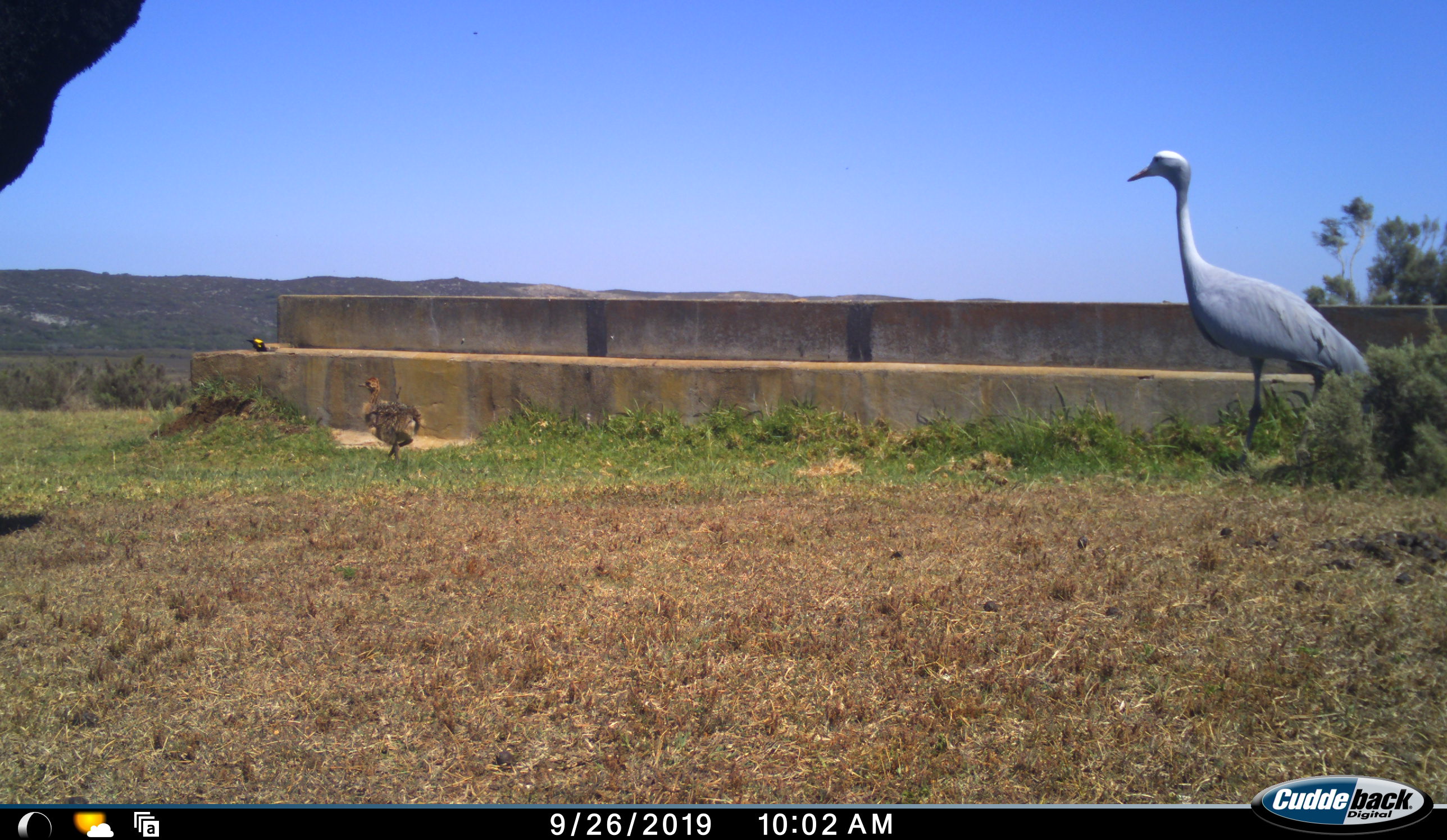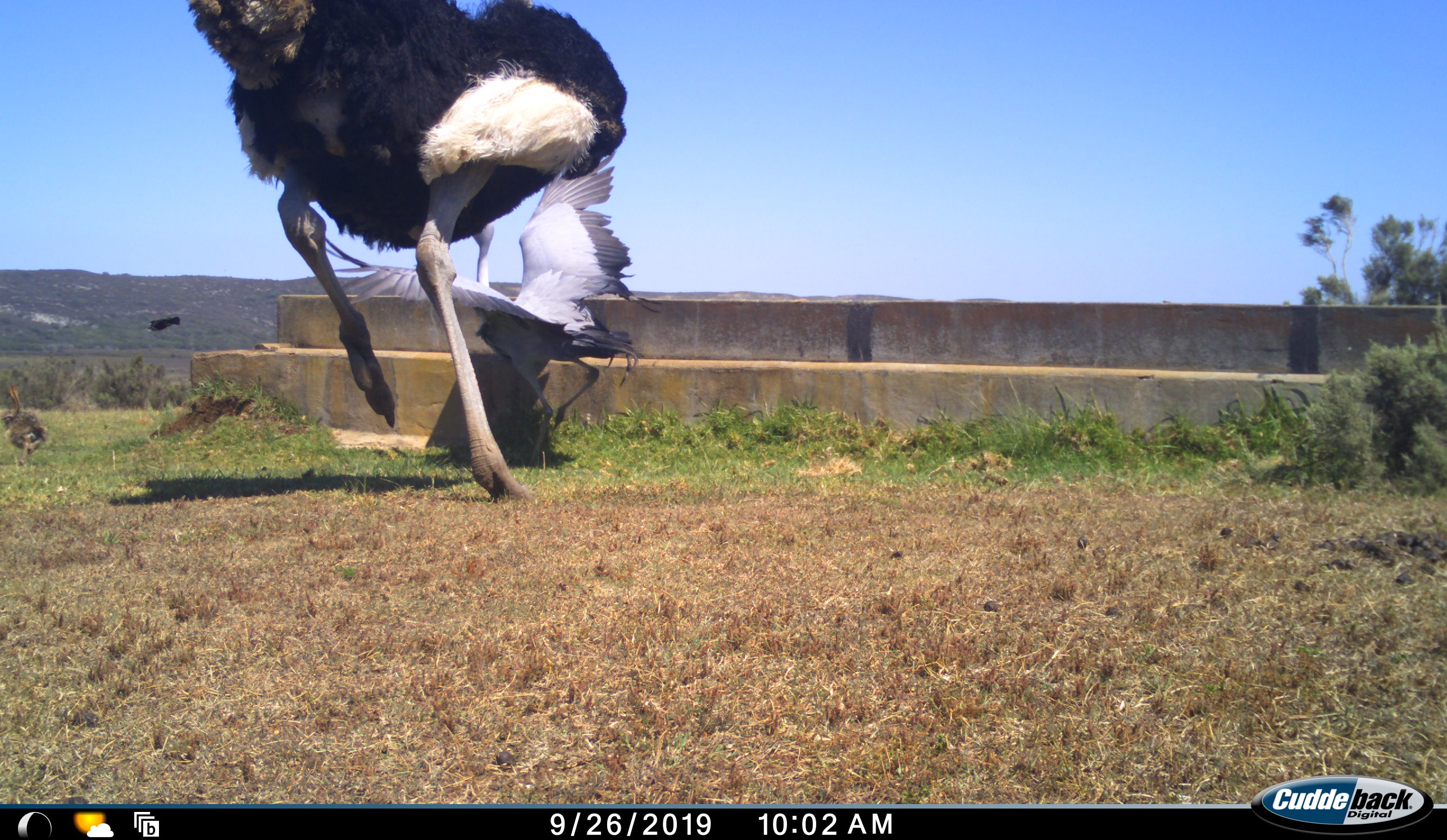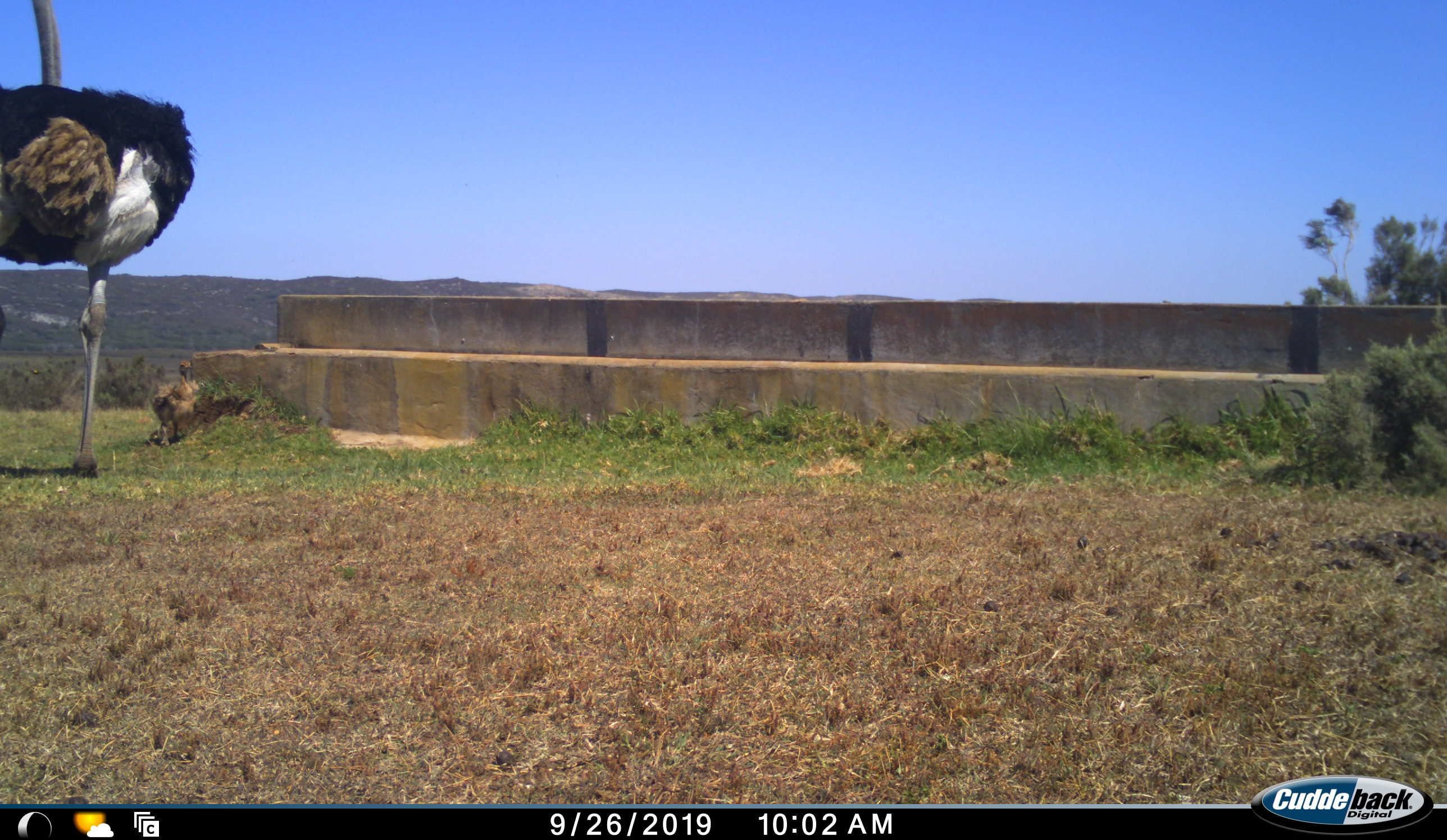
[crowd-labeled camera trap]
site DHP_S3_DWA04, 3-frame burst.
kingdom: Animalia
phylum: Chordata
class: Aves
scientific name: Aves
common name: bird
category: birdother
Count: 1.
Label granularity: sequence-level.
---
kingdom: Animalia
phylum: Chordata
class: Aves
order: Gruiformes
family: Gruidae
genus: Anthropoides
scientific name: Anthropoides paradiseus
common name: blue crane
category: craneblue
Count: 1.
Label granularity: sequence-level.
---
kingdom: Animalia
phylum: Chordata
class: Aves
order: Struthioniformes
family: Struthionidae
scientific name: Struthionidae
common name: ostrich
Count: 2.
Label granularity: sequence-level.